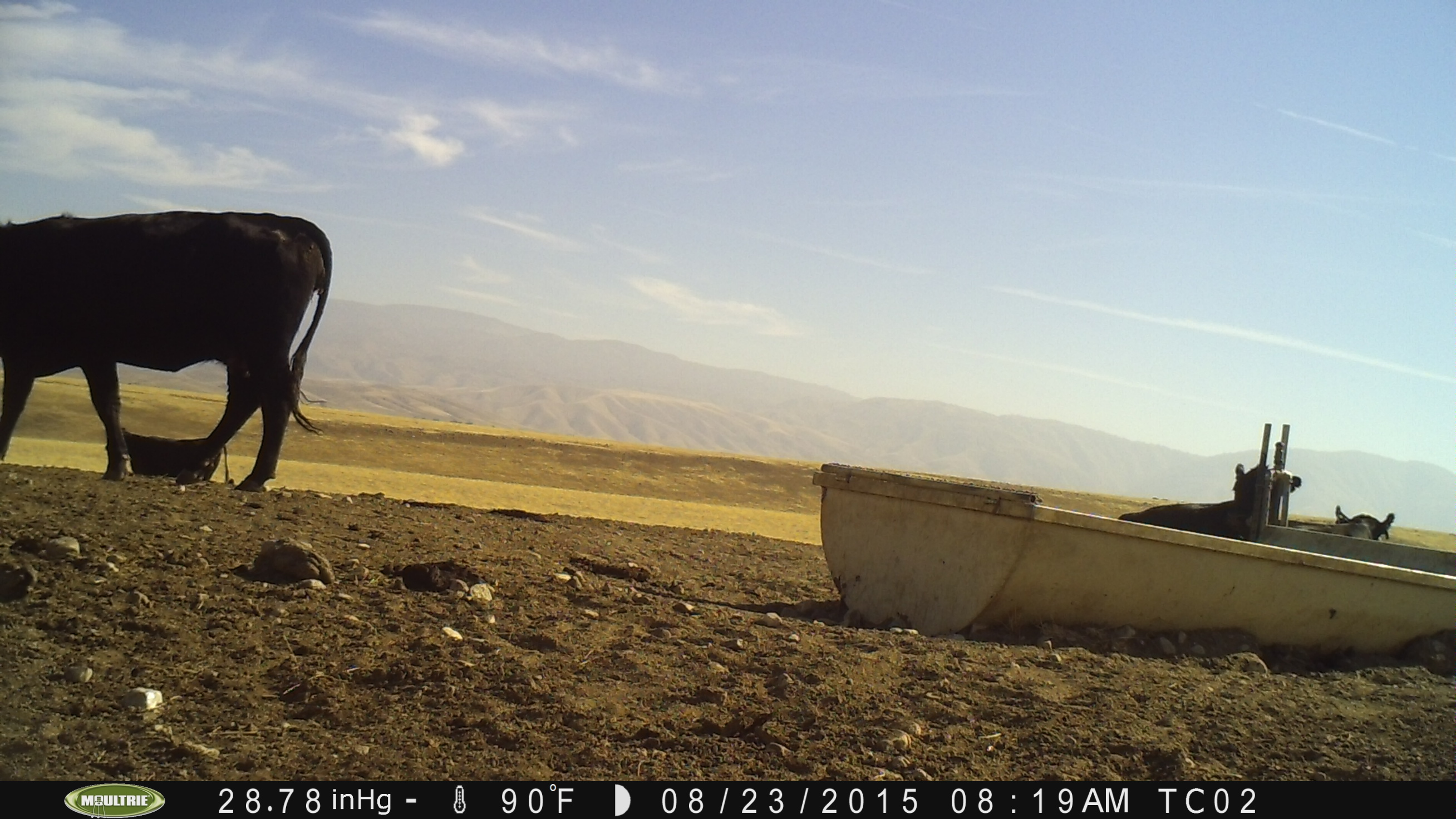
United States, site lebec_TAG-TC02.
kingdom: Animalia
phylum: Chordata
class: Mammalia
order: Artiodactyla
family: Bovidae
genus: Bos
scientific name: Bos taurus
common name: domestic cow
Bos taurus (domestic cow).